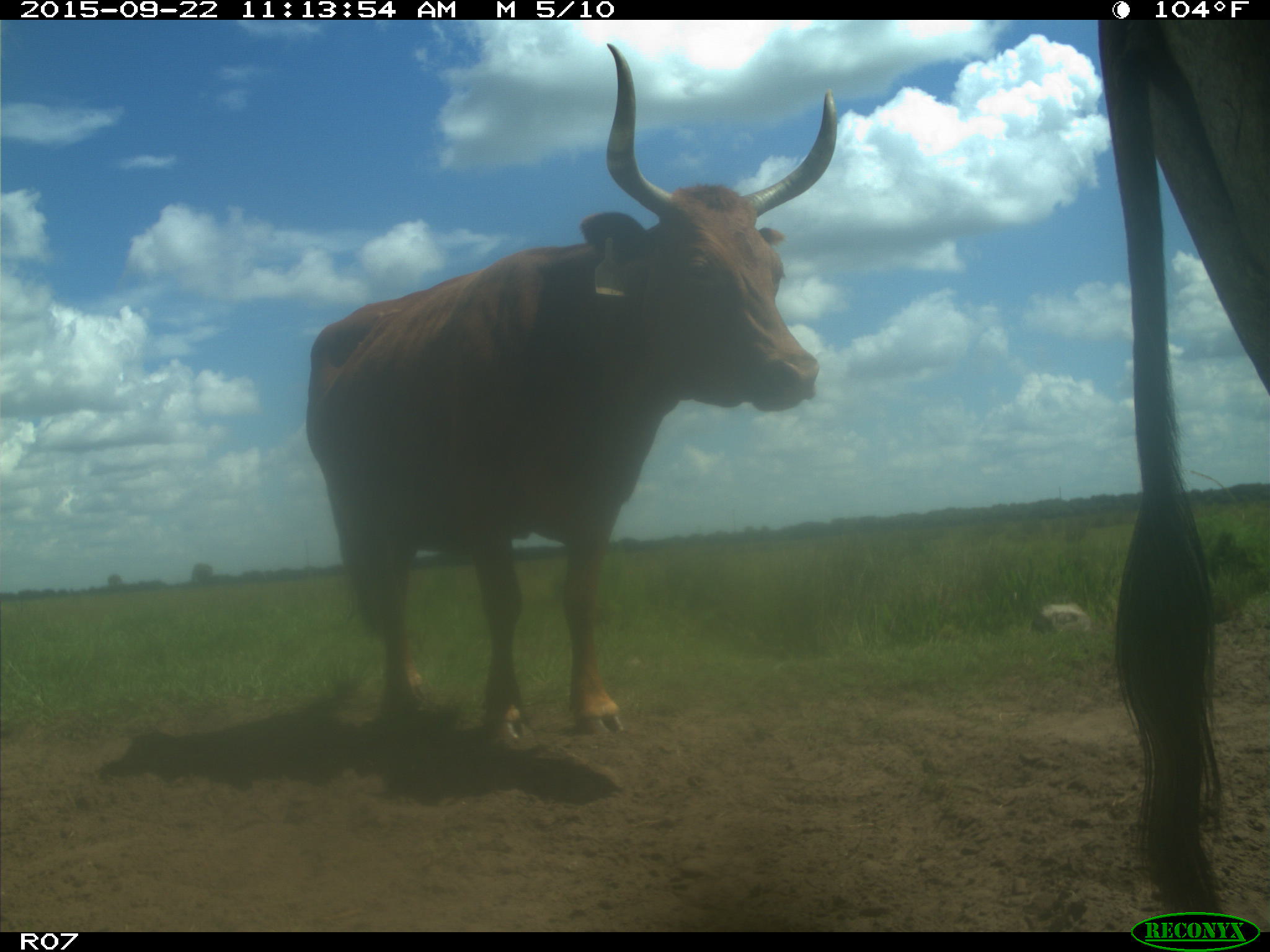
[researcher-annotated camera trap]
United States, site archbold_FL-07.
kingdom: Animalia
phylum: Chordata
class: Mammalia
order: Artiodactyla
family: Bovidae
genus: Bos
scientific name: Bos taurus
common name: domestic cow